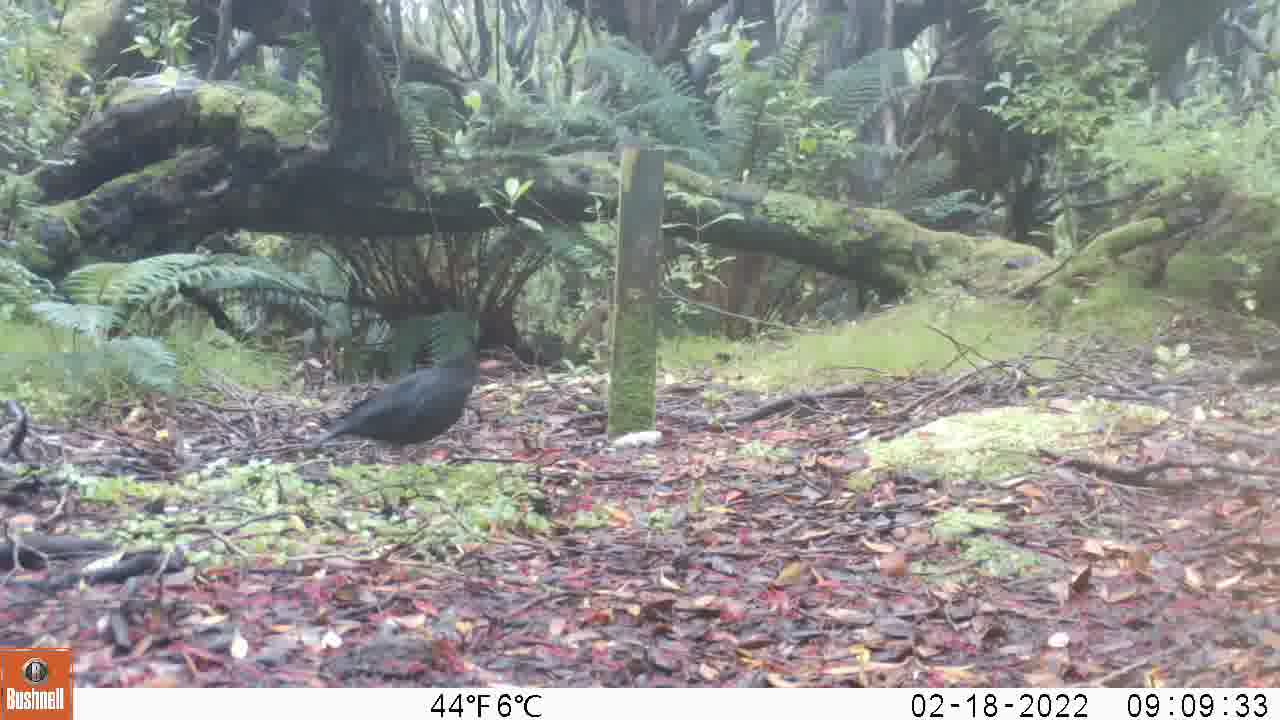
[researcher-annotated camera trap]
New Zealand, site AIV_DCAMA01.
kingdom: Animalia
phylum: Chordata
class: Aves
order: Passeriformes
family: Turdidae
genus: Turdus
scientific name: Turdus merula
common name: eurasian blackbird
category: blackbird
Blackbird (eurasian blackbird) (Turdus merula).